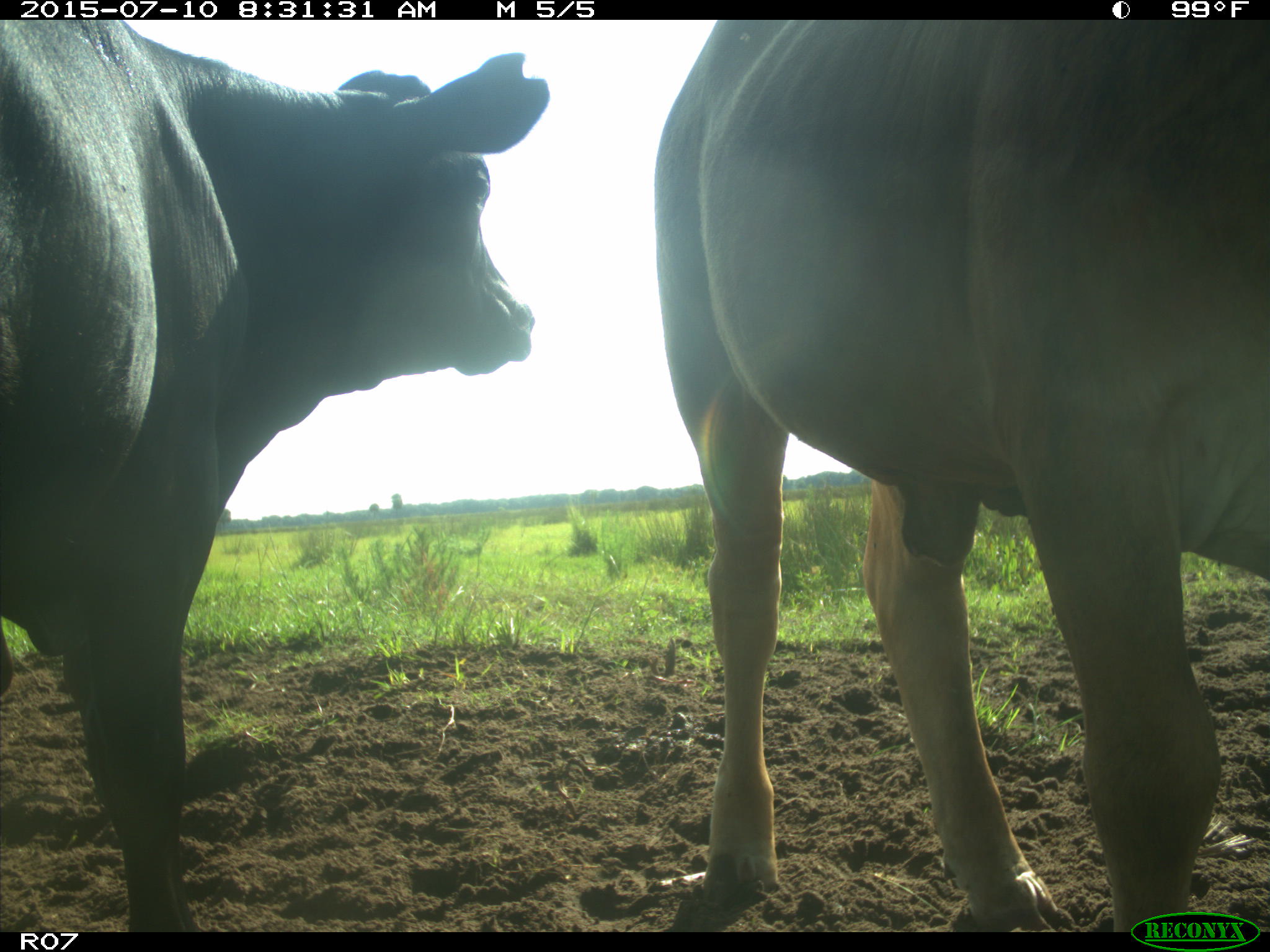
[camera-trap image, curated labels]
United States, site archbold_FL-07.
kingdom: Animalia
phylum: Chordata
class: Mammalia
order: Artiodactyla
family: Bovidae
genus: Bos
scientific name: Bos taurus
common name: domestic cow